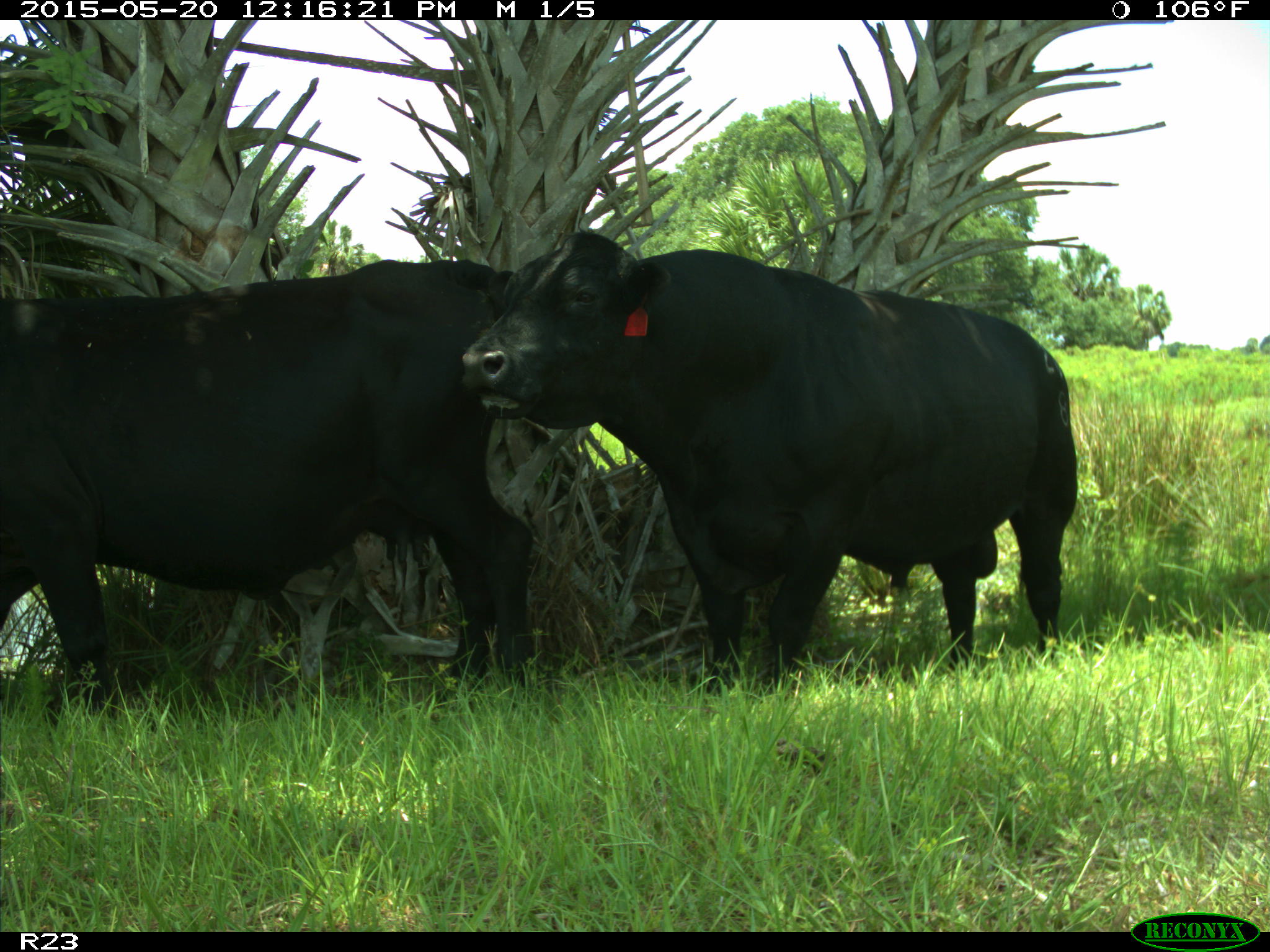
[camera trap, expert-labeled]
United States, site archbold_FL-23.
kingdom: Animalia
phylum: Chordata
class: Mammalia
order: Artiodactyla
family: Suidae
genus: Sus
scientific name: Sus scrofa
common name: wild boar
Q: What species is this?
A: Sus scrofa (wild boar).